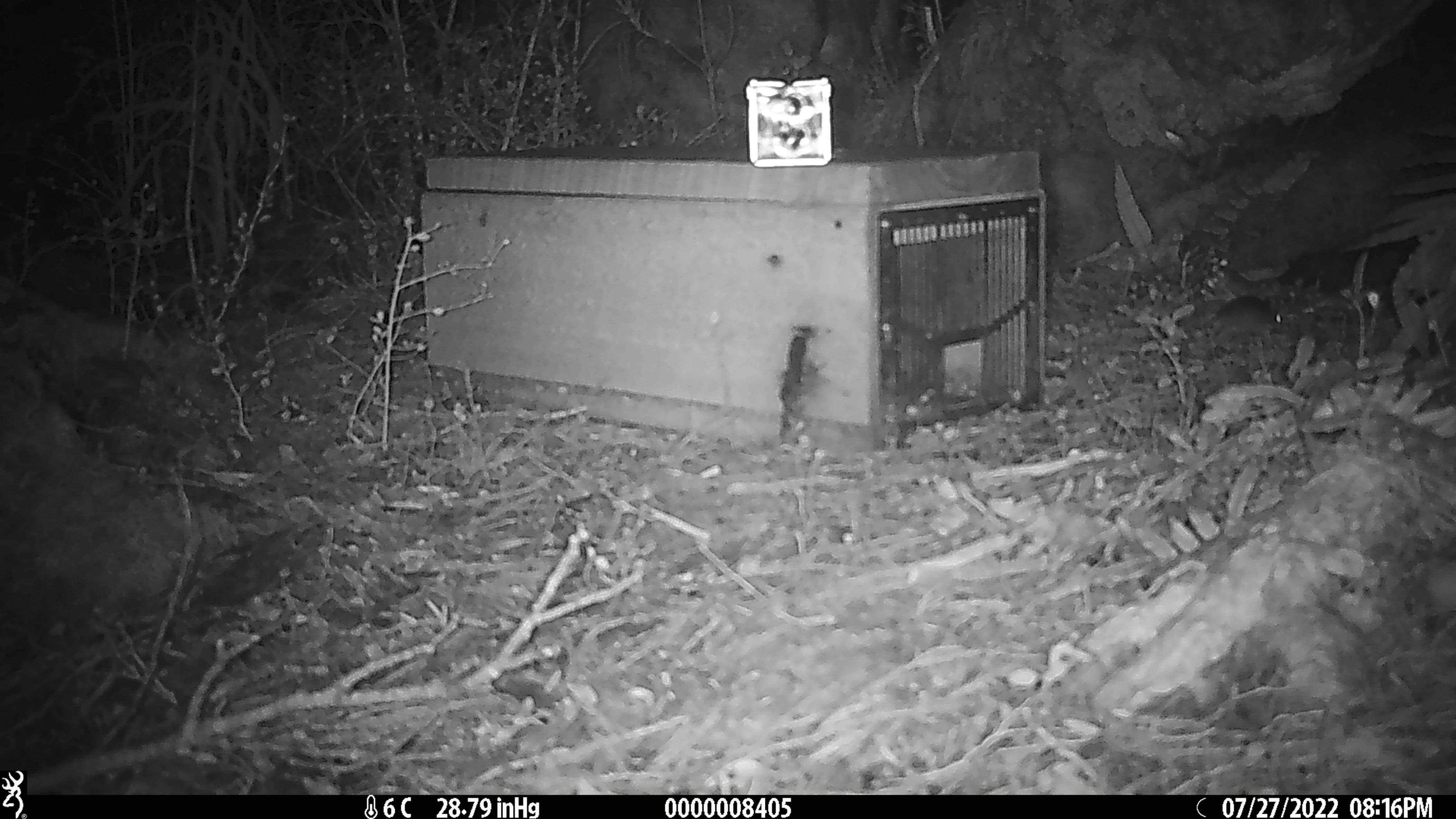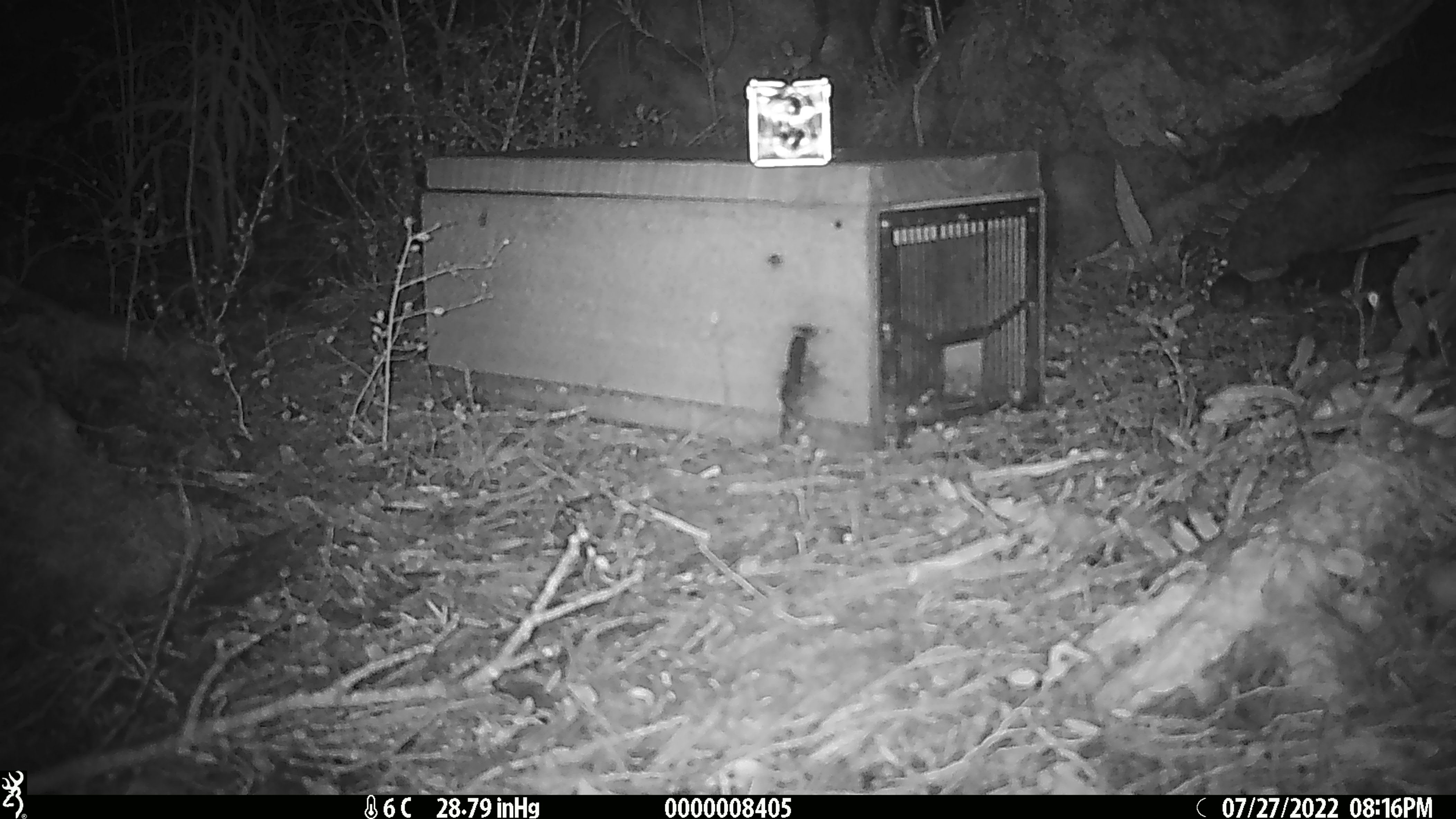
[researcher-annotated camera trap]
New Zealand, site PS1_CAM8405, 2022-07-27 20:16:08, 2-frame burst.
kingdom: Animalia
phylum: Chordata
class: Mammalia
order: Rodentia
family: Muridae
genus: Mus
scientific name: Mus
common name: mouse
Mouse (Mus).